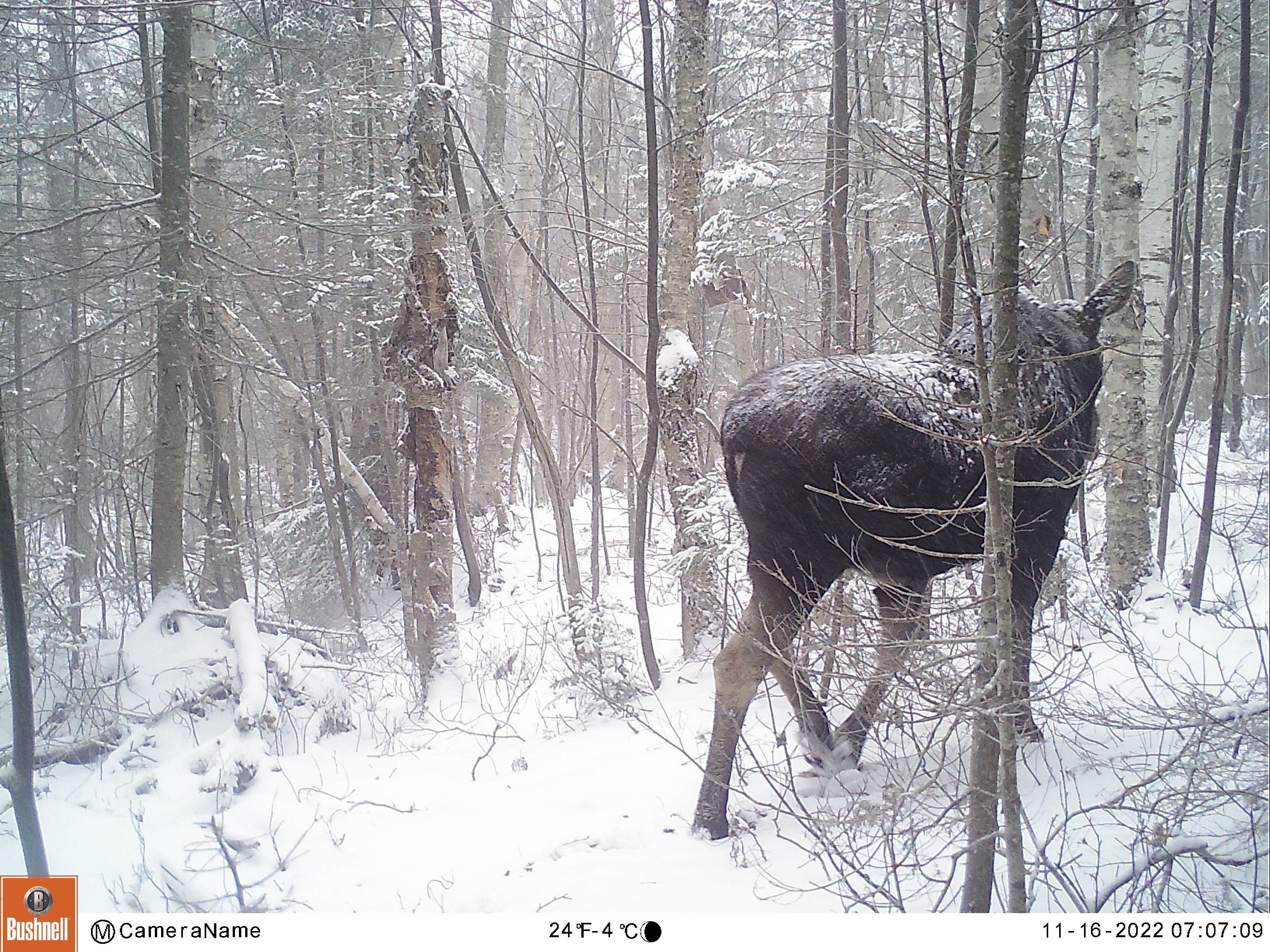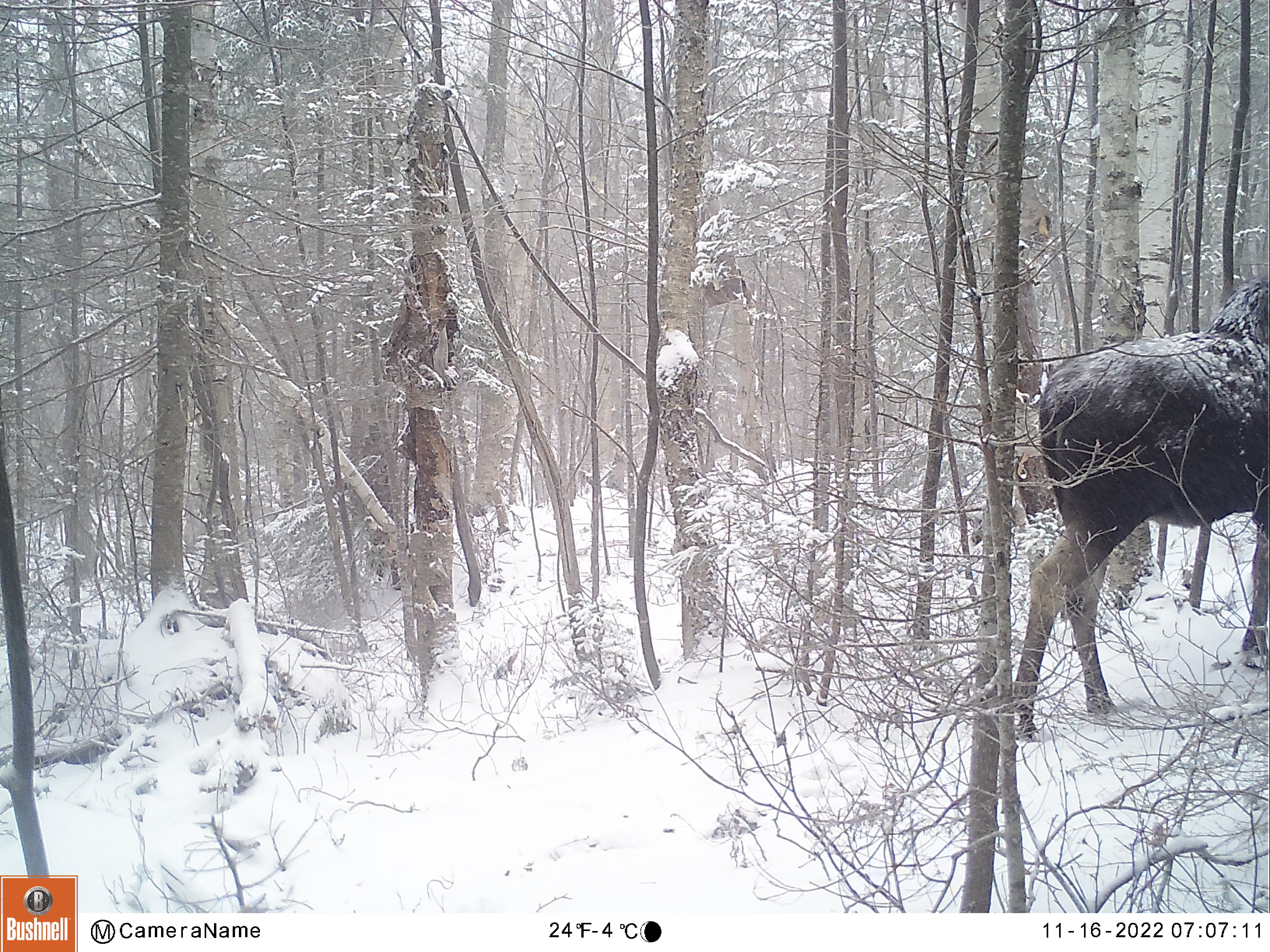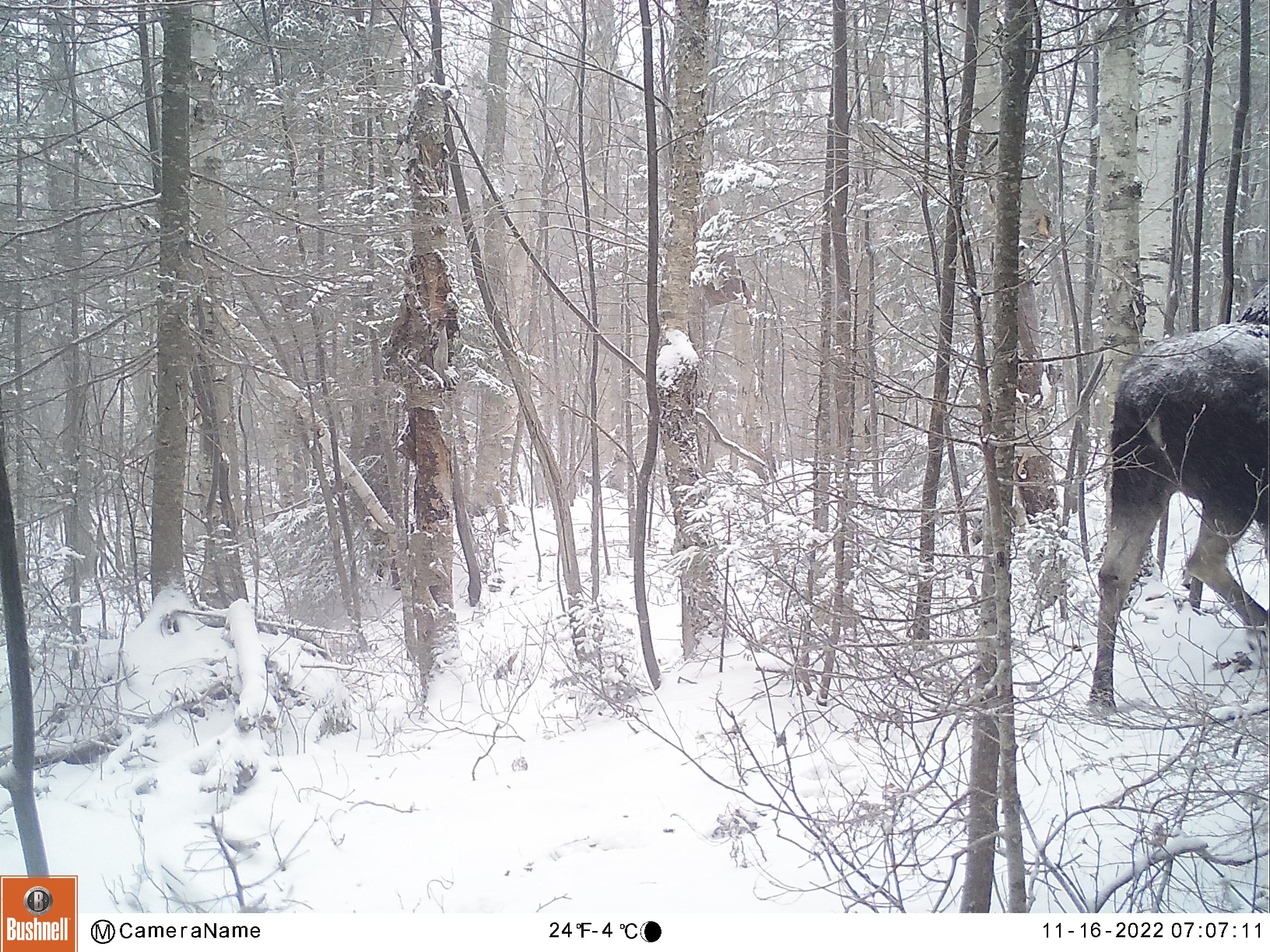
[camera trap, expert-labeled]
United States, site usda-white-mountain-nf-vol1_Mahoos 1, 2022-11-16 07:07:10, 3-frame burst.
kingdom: Animalia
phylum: Chordata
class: Mammalia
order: Artiodactyla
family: Cervidae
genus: Alces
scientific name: Alces alces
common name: moose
Moose (Alces alces).